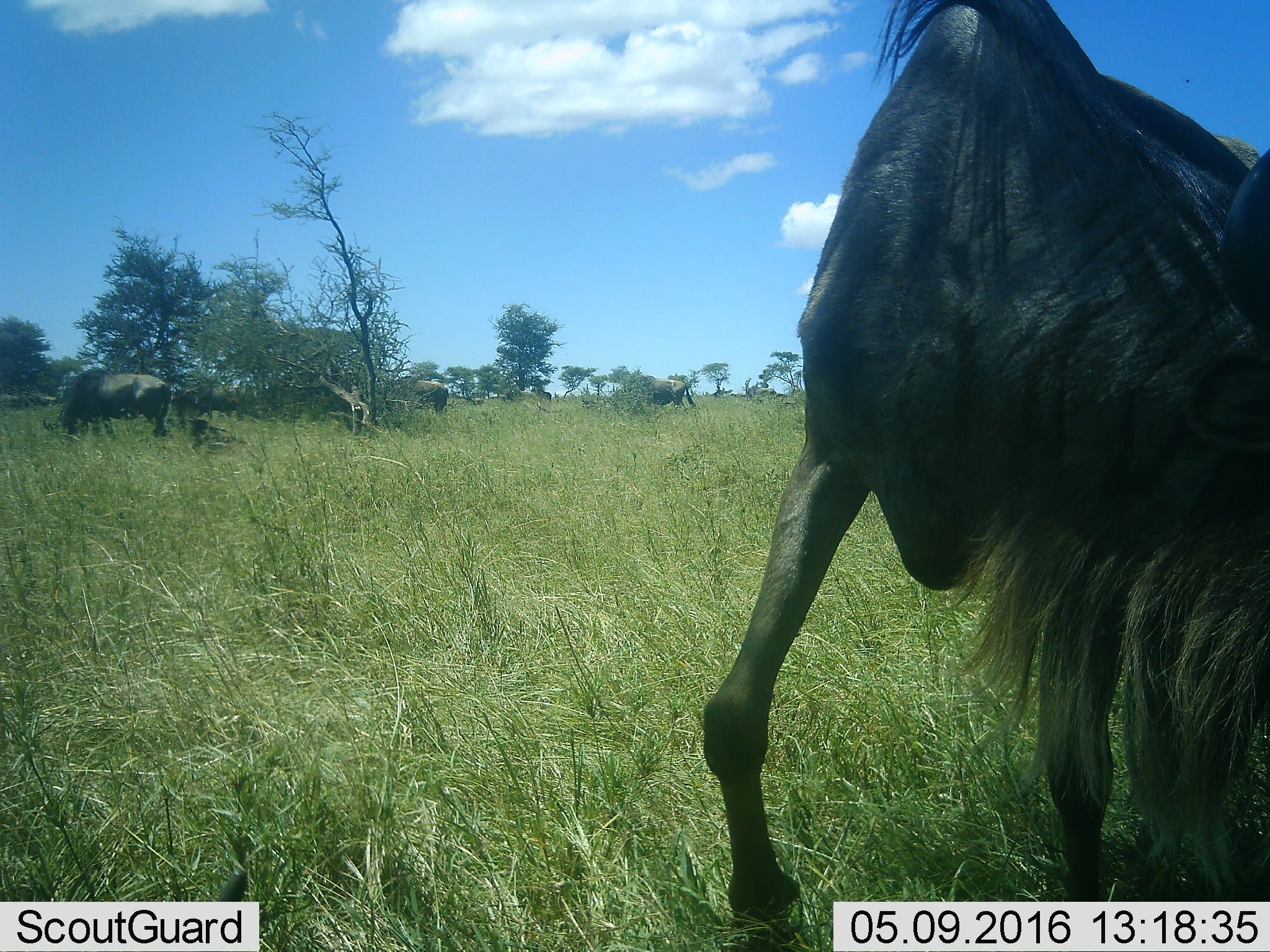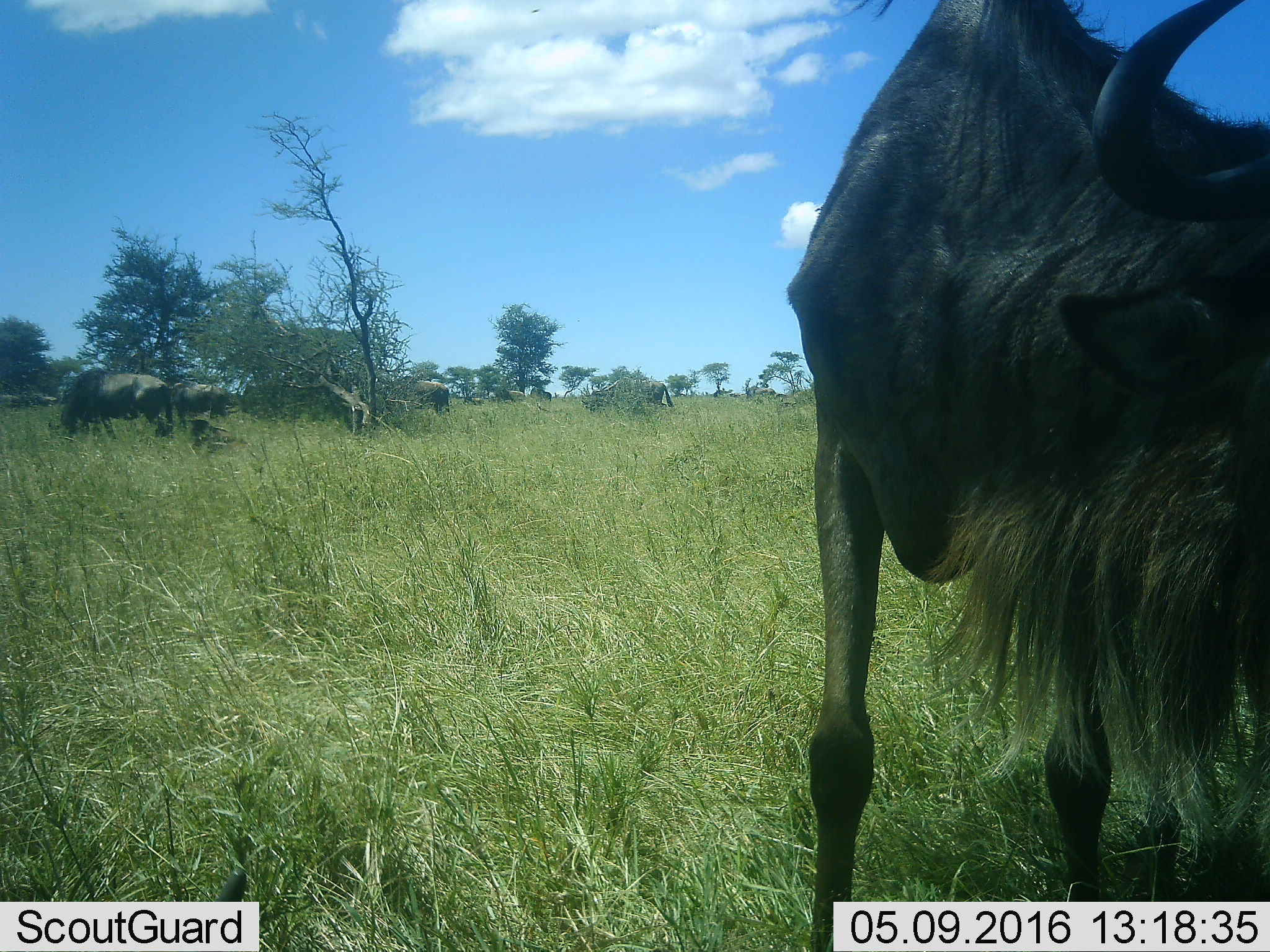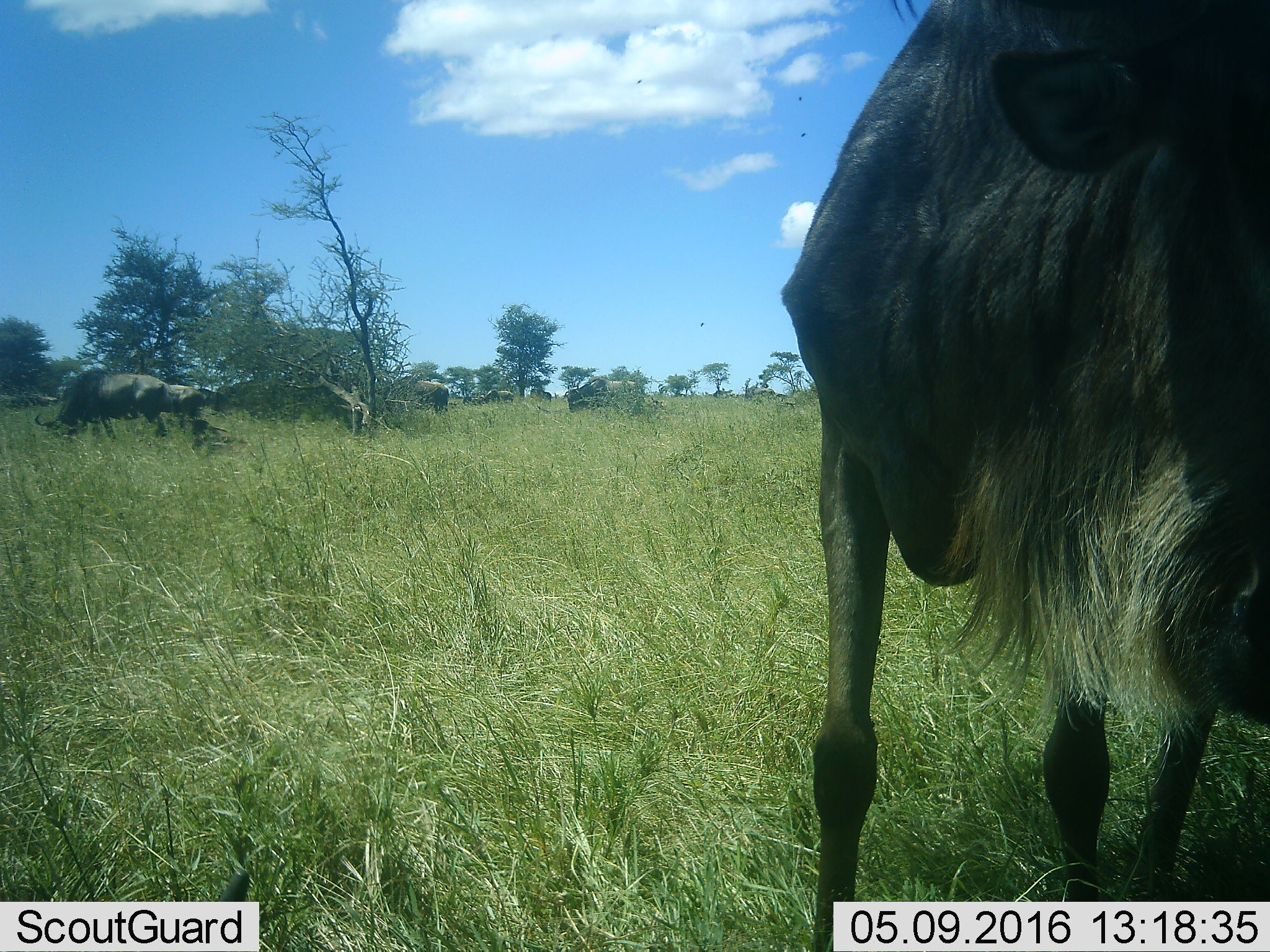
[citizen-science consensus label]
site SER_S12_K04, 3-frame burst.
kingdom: Animalia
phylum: Chordata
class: Mammalia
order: Artiodactyla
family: Bovidae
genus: Connochaetes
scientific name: Connochaetes taurinus taurinus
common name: blue wildebeest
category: wildebeestblue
Wildebeestblue (blue wildebeest) (Connochaetes taurinus taurinus), count 9. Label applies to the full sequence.